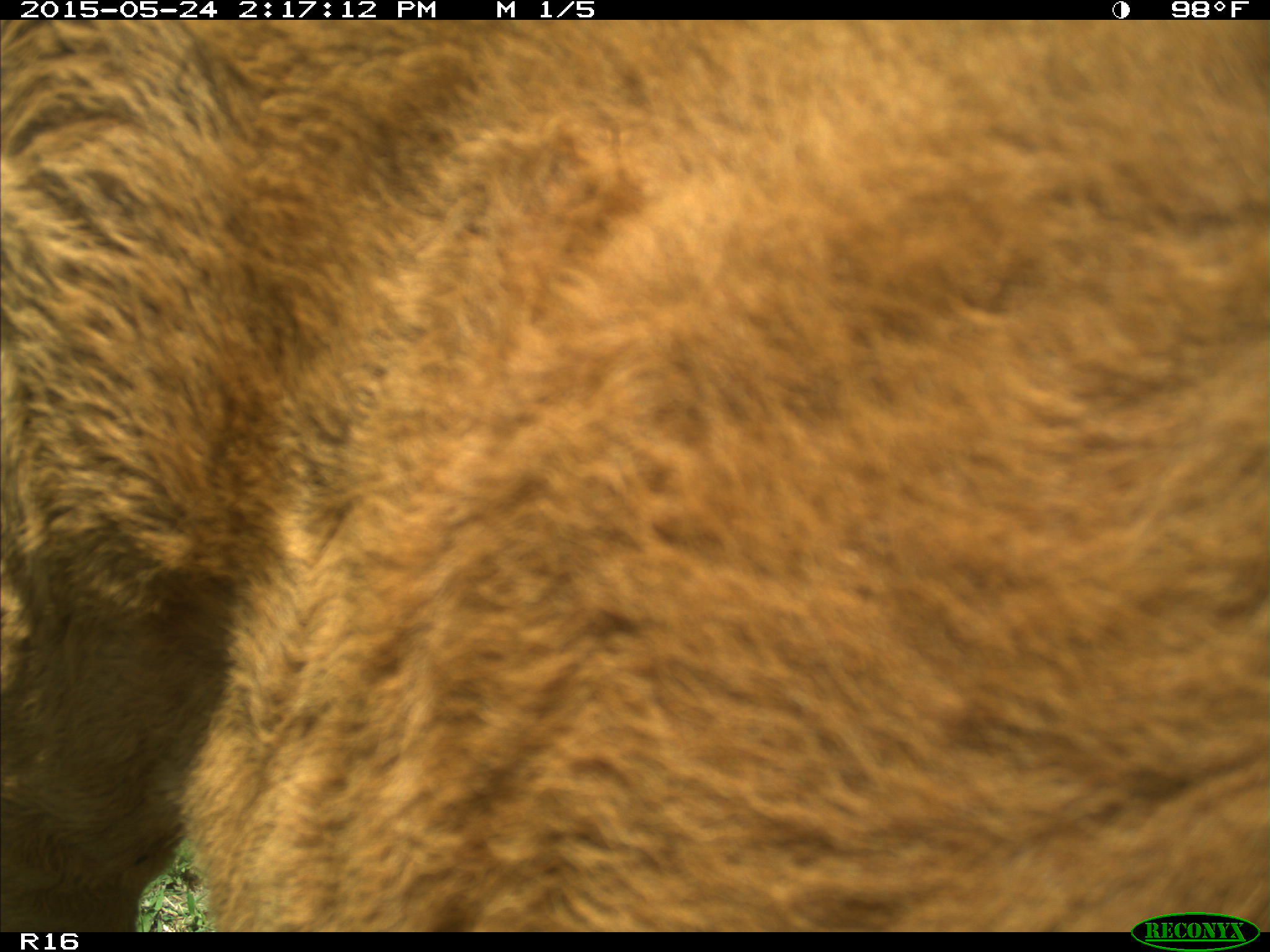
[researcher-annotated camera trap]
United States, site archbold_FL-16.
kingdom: Animalia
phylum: Chordata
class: Mammalia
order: Artiodactyla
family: Bovidae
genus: Bos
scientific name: Bos taurus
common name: domestic cow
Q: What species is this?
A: Bos taurus (domestic cow).